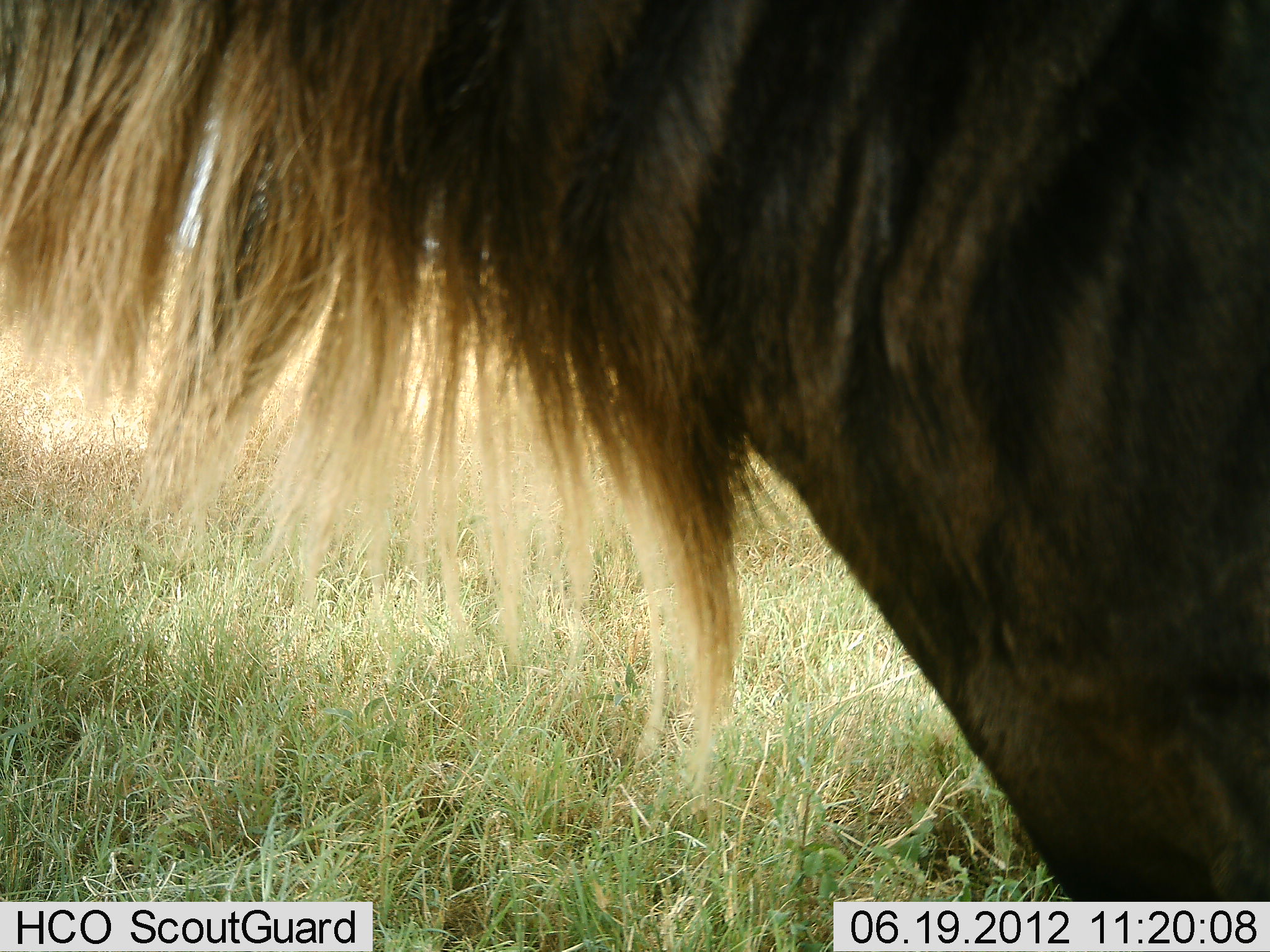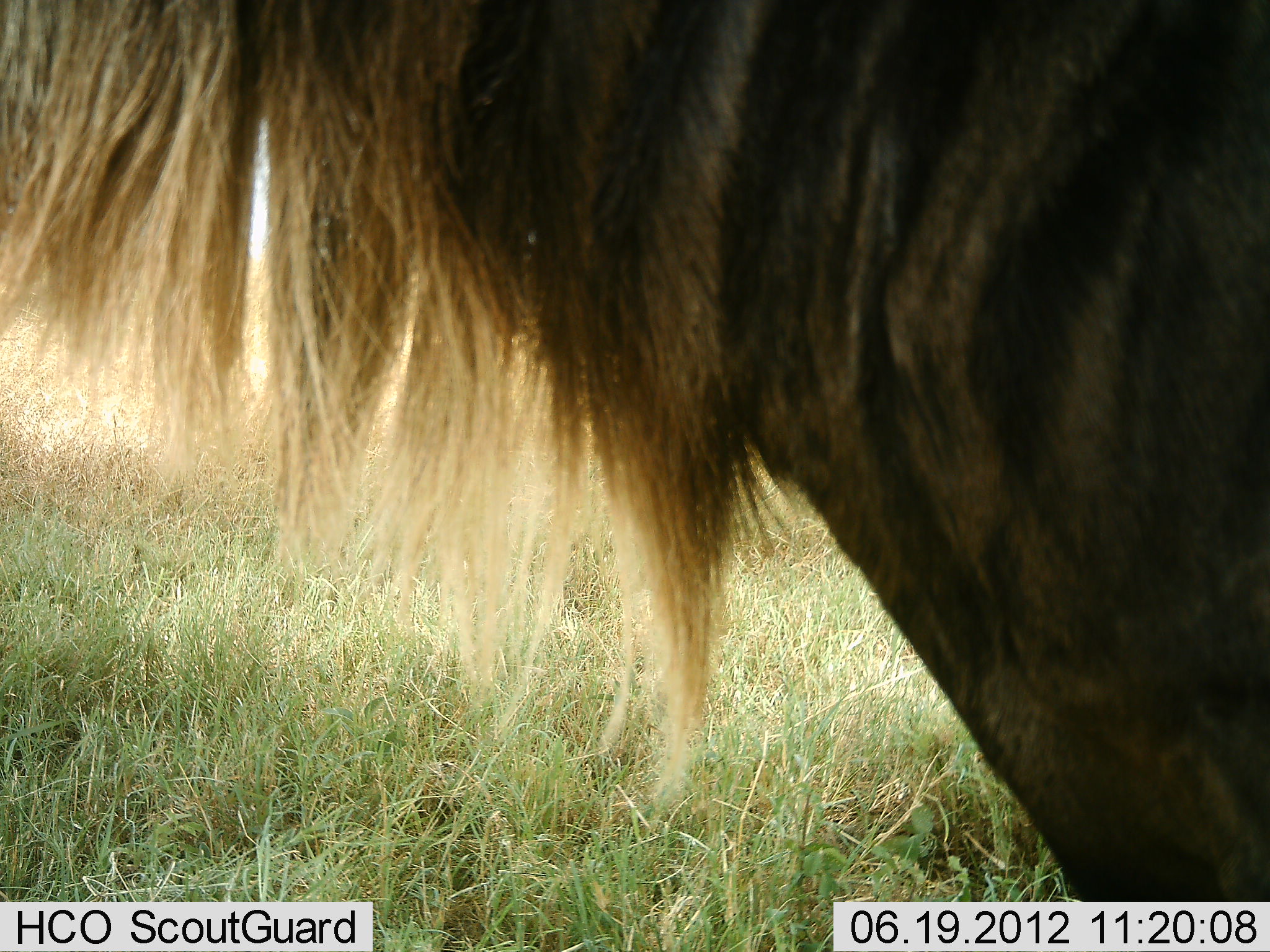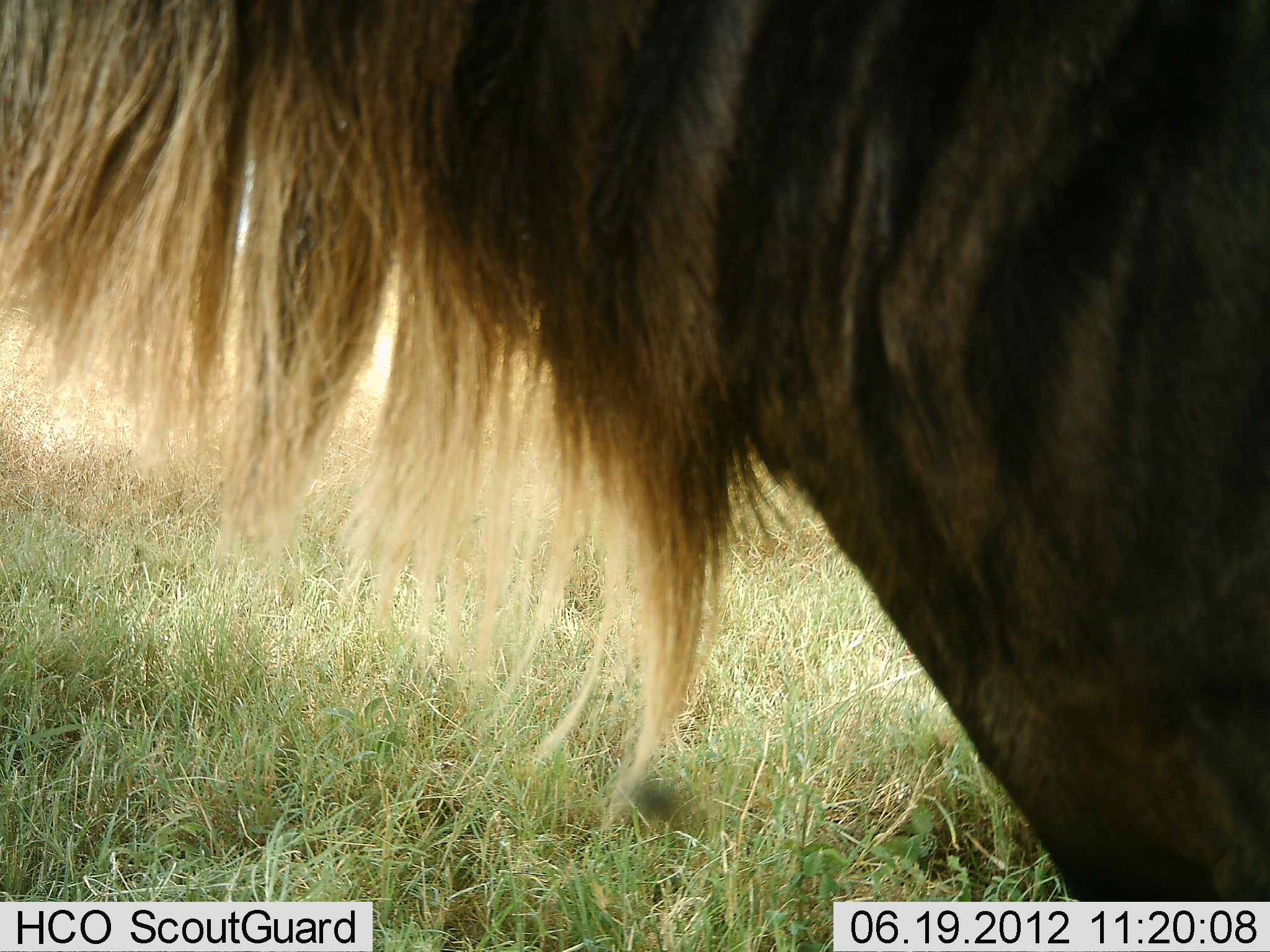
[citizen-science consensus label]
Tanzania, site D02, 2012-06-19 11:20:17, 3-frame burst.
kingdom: Animalia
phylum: Chordata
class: Mammalia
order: Artiodactyla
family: Bovidae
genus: Connochaetes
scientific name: Connochaetes taurinus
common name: blue wildebeest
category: wildebeest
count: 1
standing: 80%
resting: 0%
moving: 10%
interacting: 0%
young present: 0%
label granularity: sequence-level